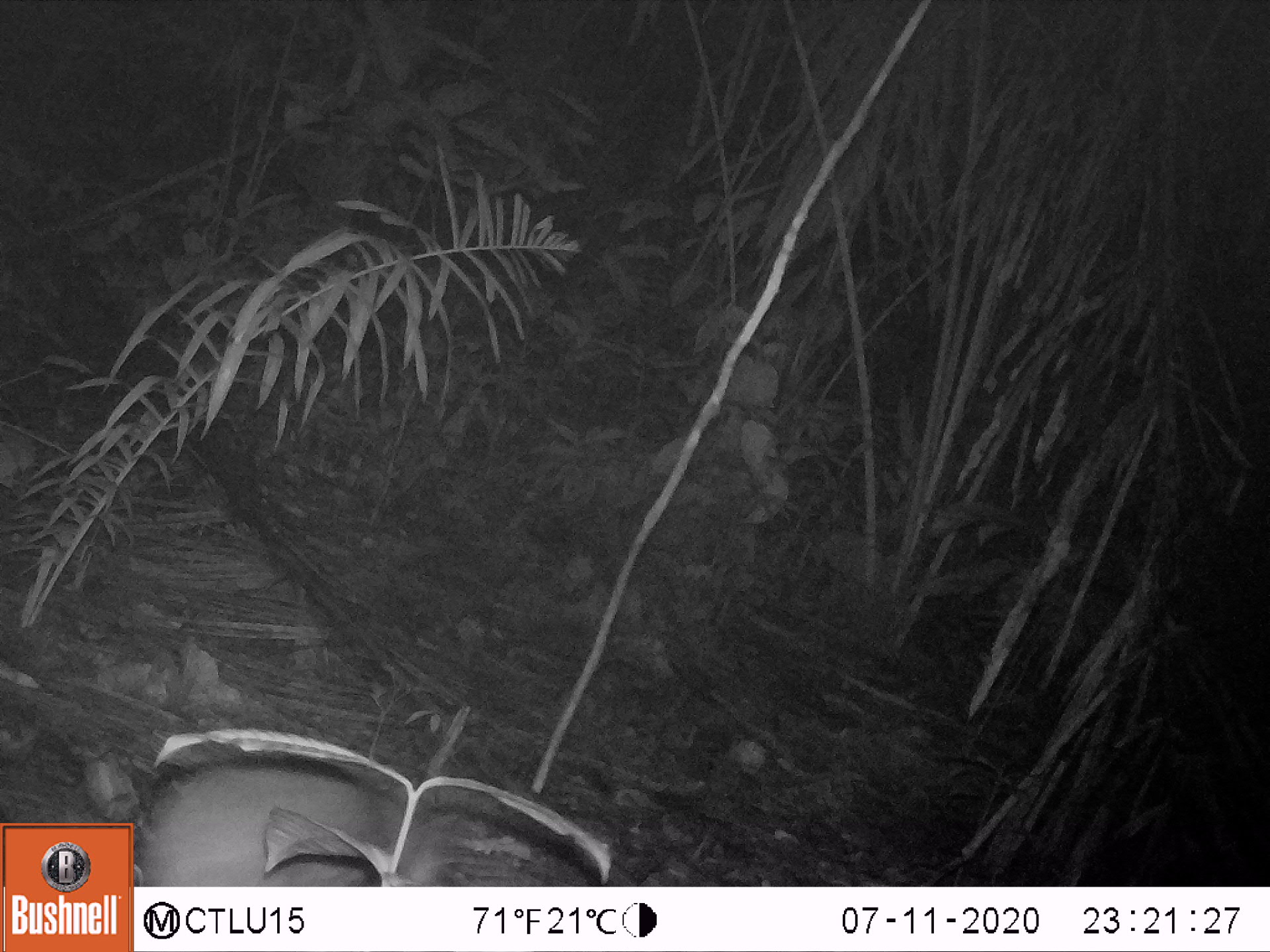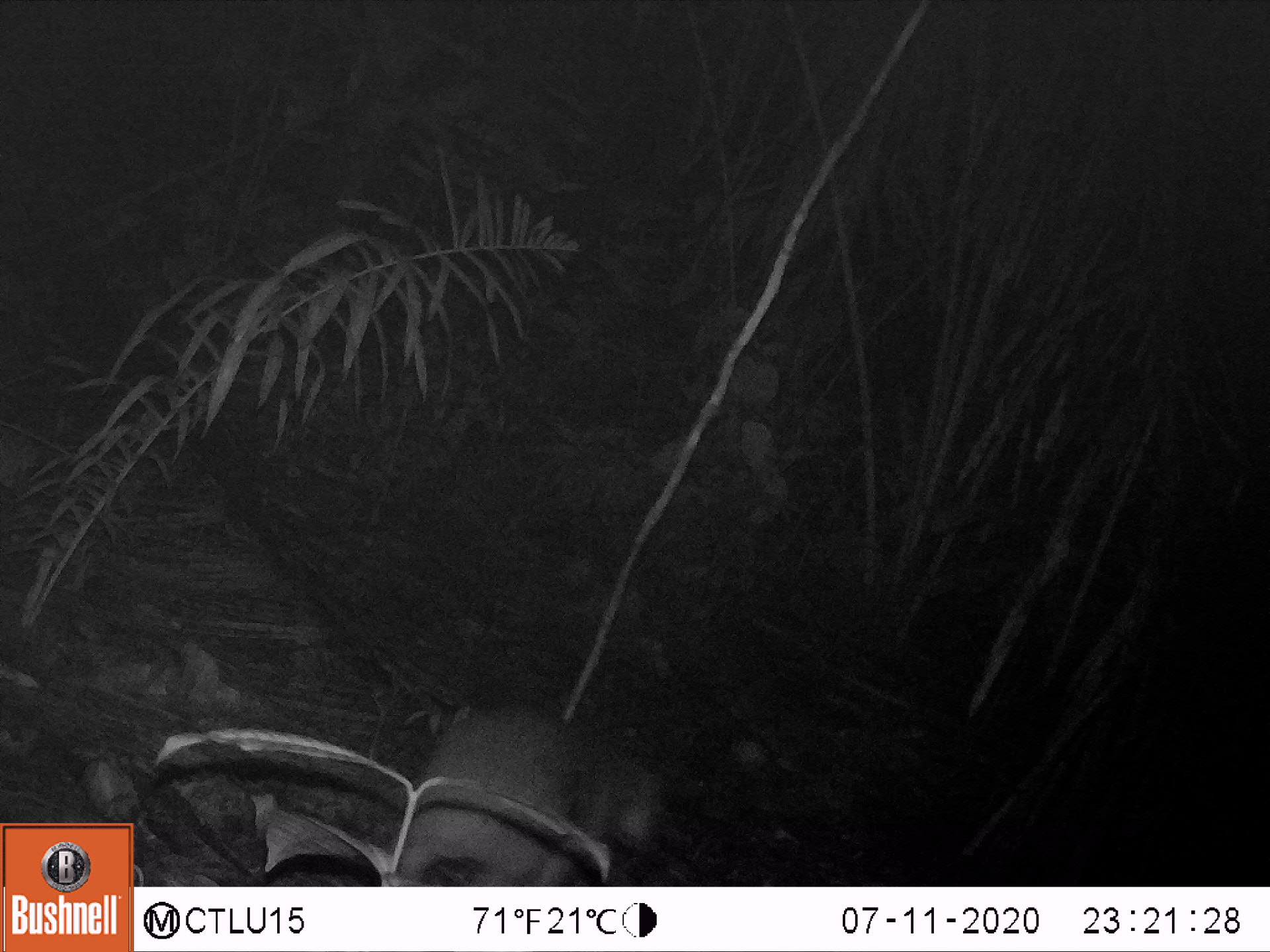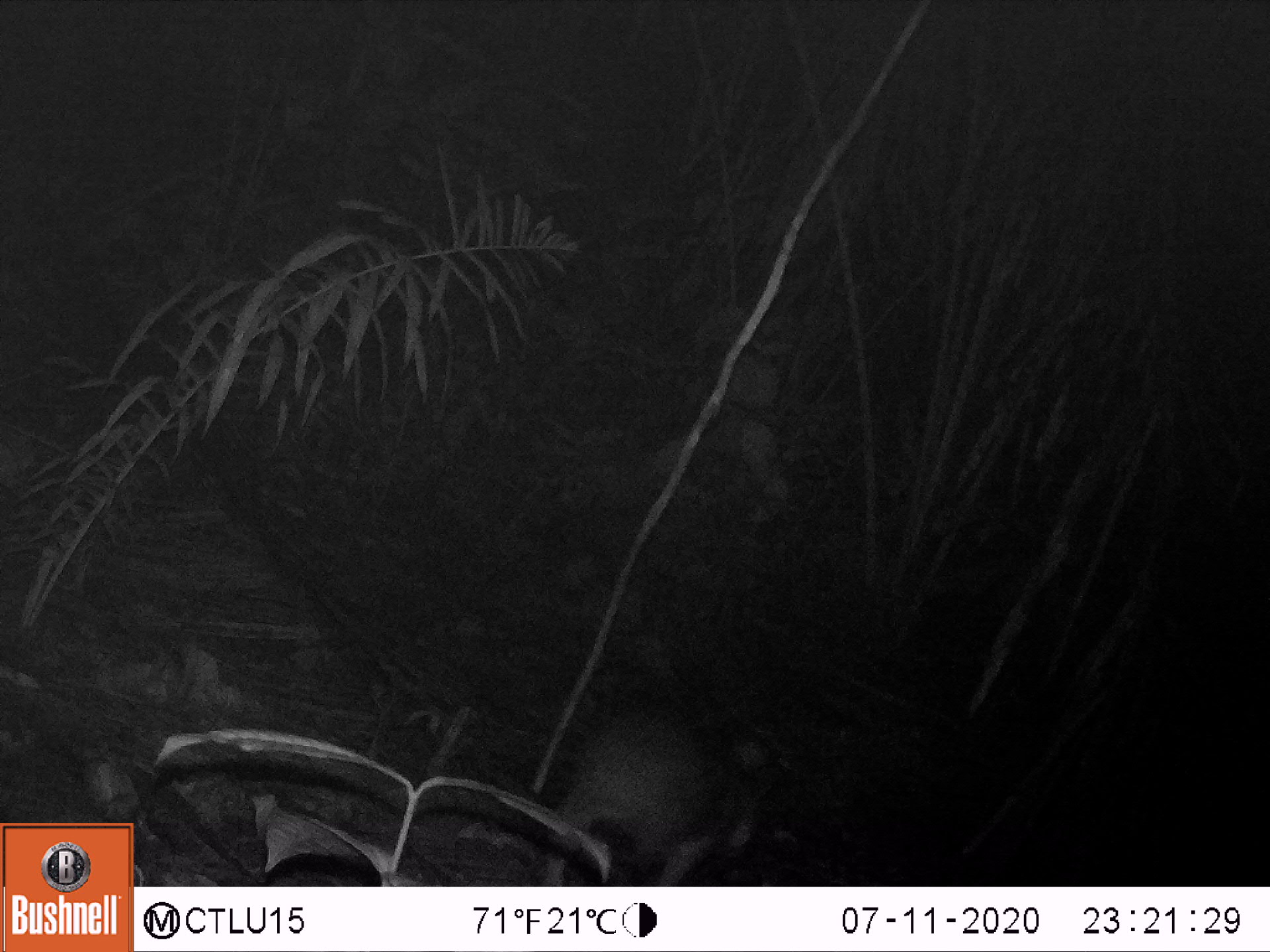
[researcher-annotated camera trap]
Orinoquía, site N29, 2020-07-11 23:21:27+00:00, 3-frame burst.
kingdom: Animalia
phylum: Chordata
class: Mammalia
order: Rodentia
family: Cuniculidae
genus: Cuniculus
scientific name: Cuniculus paca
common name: spotted paca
Spotted paca (Cuniculus paca).